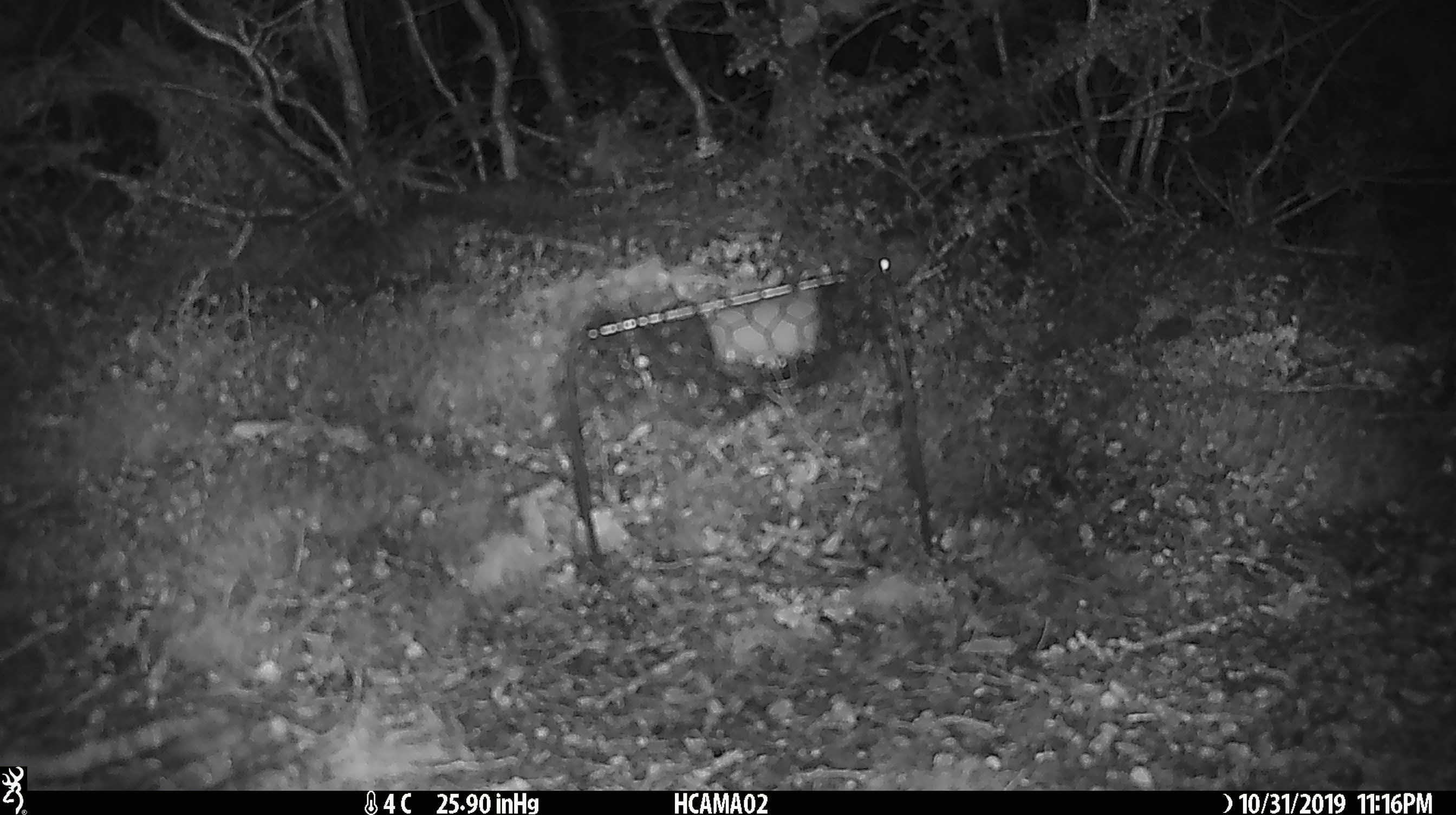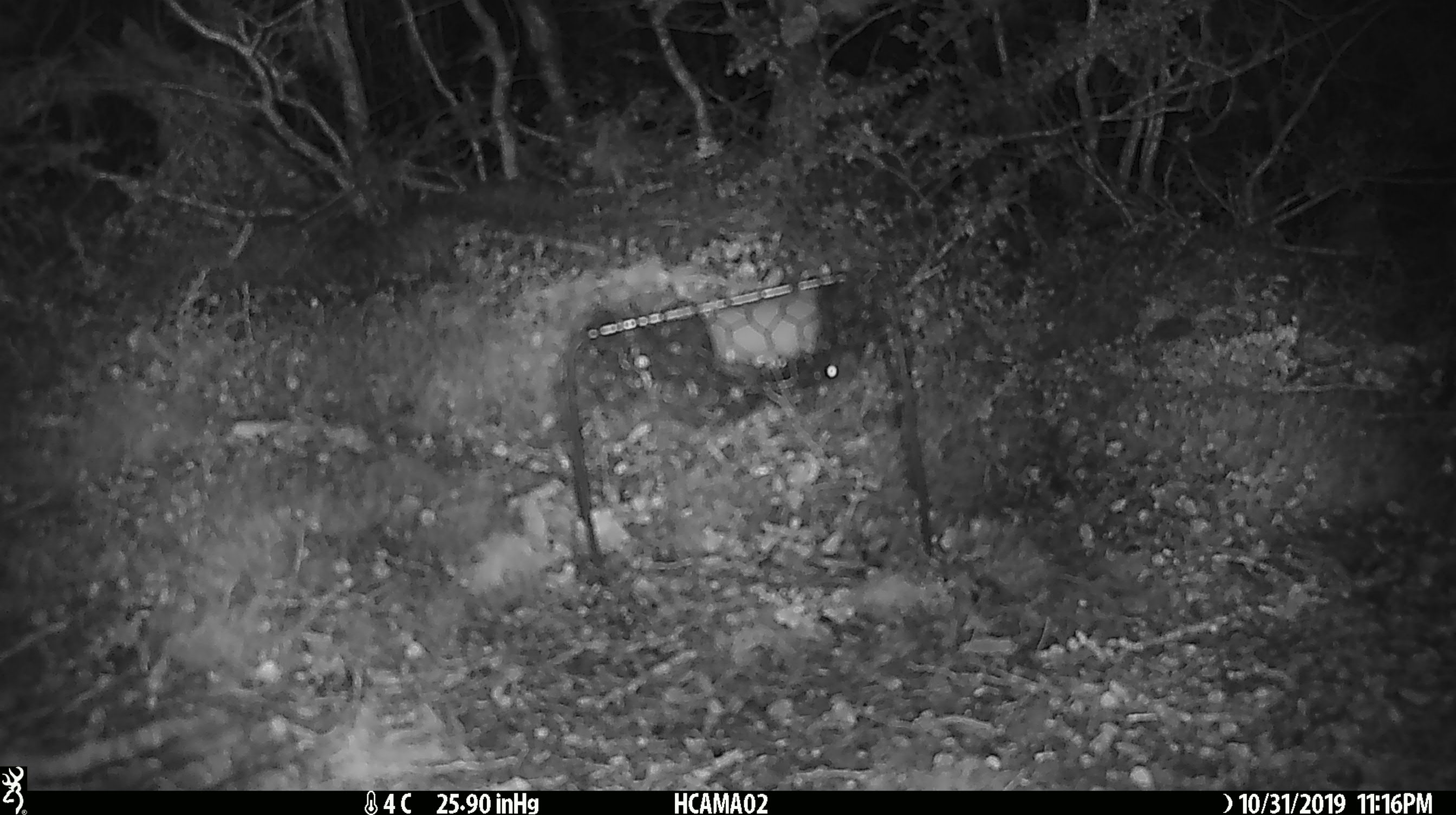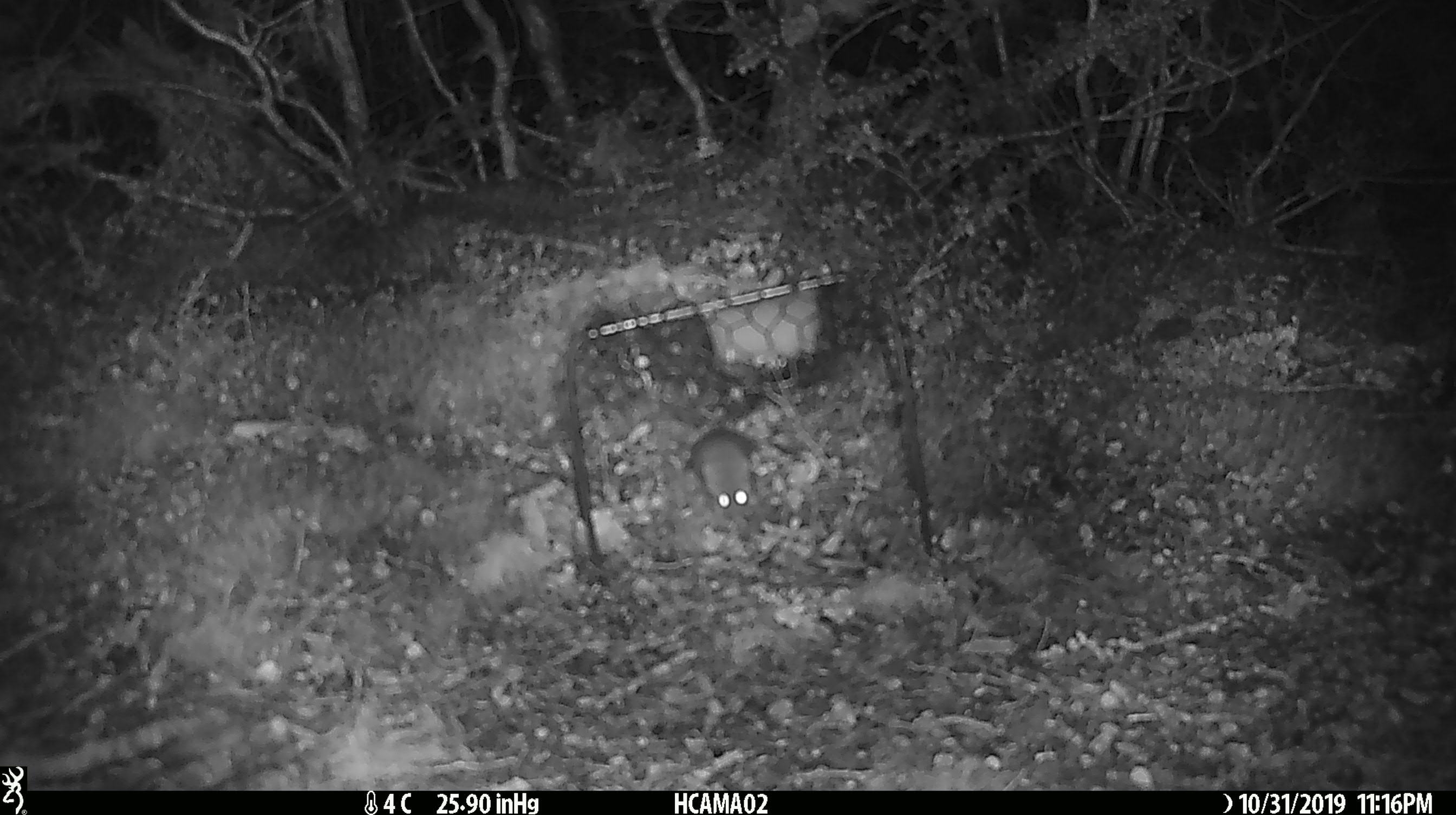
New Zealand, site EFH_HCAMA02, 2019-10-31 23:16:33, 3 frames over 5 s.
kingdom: Animalia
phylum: Chordata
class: Mammalia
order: Rodentia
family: Muridae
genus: Mus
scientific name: Mus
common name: mouse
Mouse (Mus).